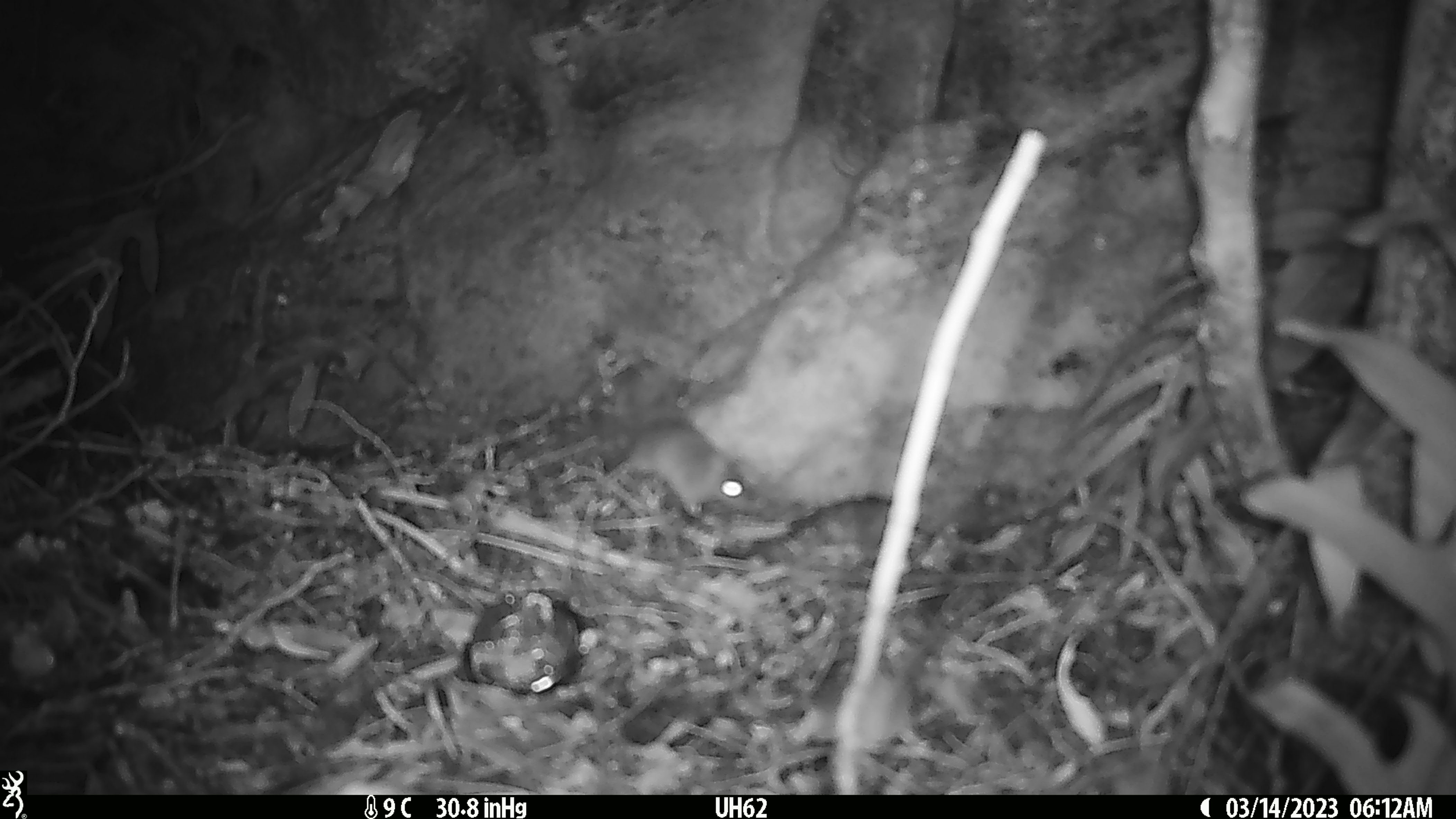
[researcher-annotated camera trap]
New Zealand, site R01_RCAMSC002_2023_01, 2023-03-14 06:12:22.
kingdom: Animalia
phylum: Chordata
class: Mammalia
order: Rodentia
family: Muridae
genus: Mus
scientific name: Mus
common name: mouse